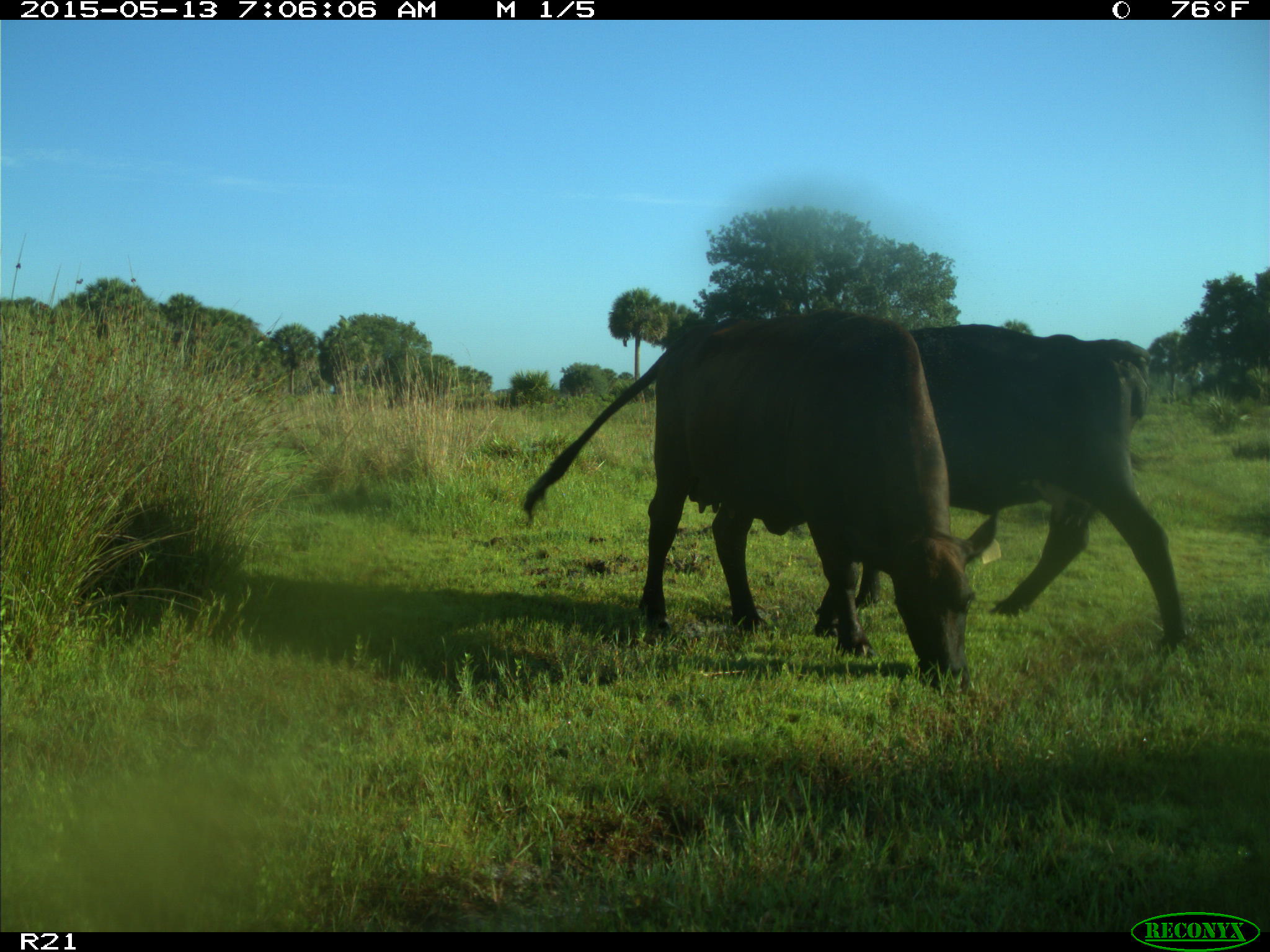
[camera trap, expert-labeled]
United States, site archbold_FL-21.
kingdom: Animalia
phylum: Chordata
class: Mammalia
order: Artiodactyla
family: Bovidae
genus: Bos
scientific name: Bos taurus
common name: domestic cow